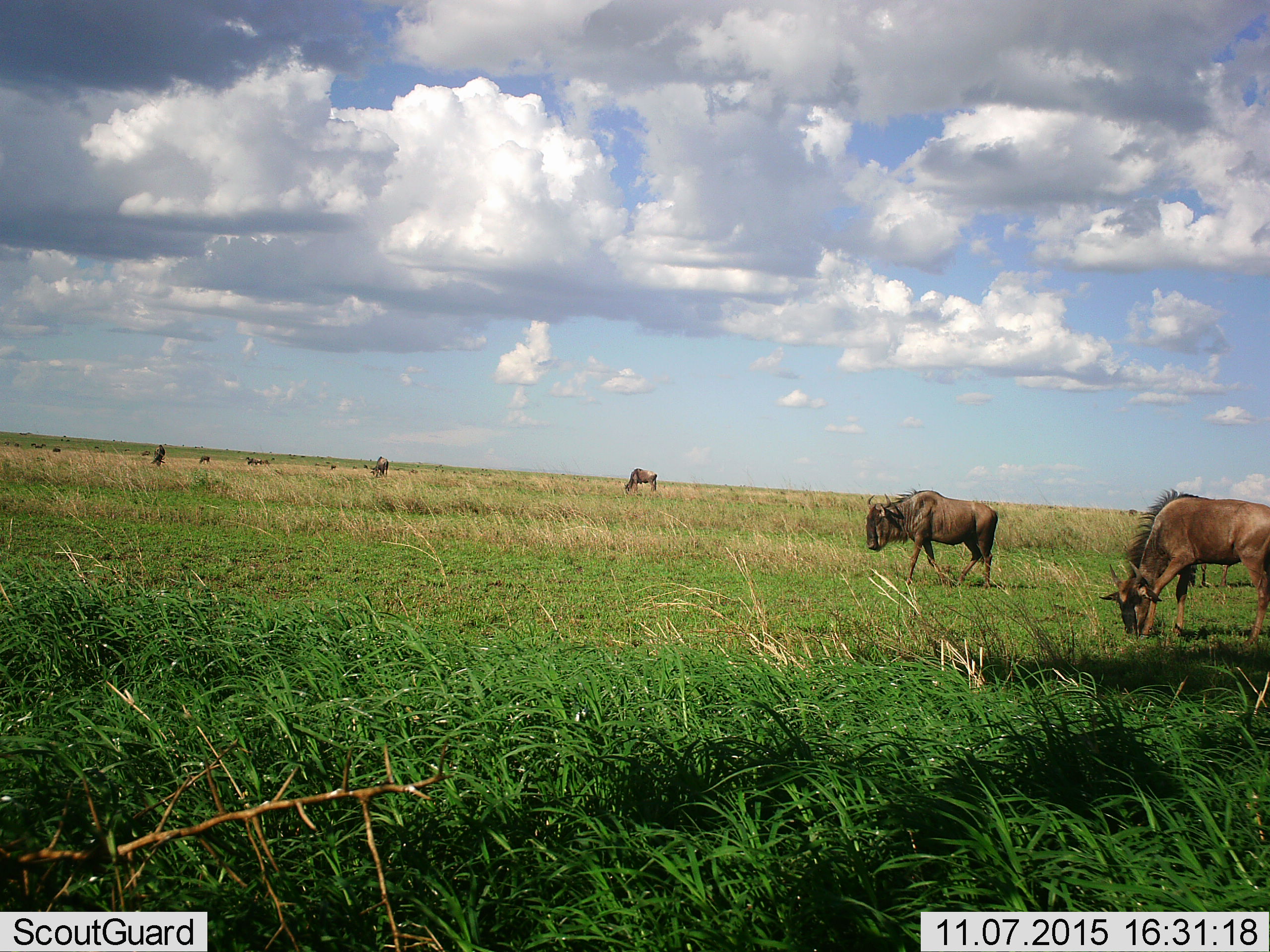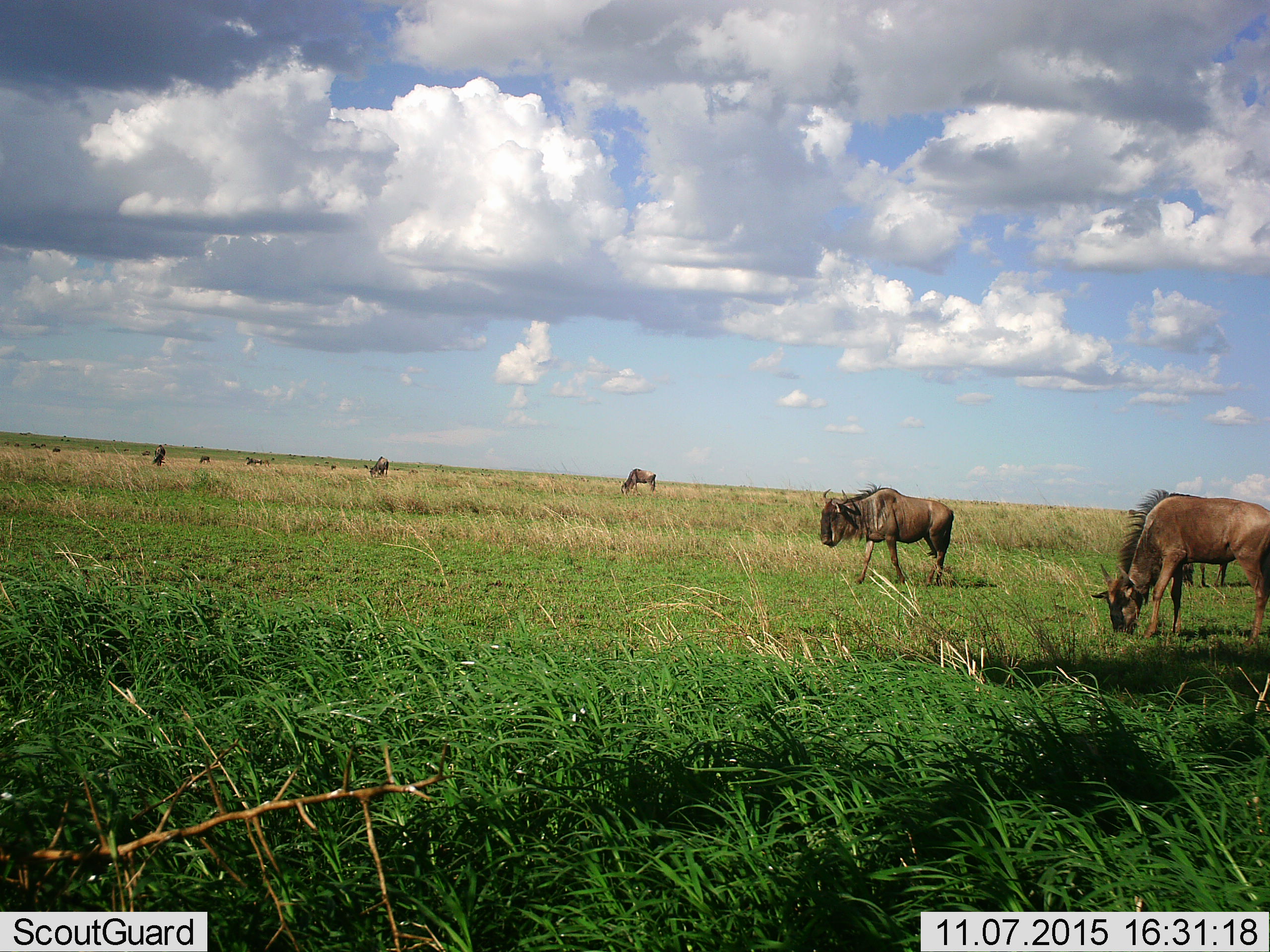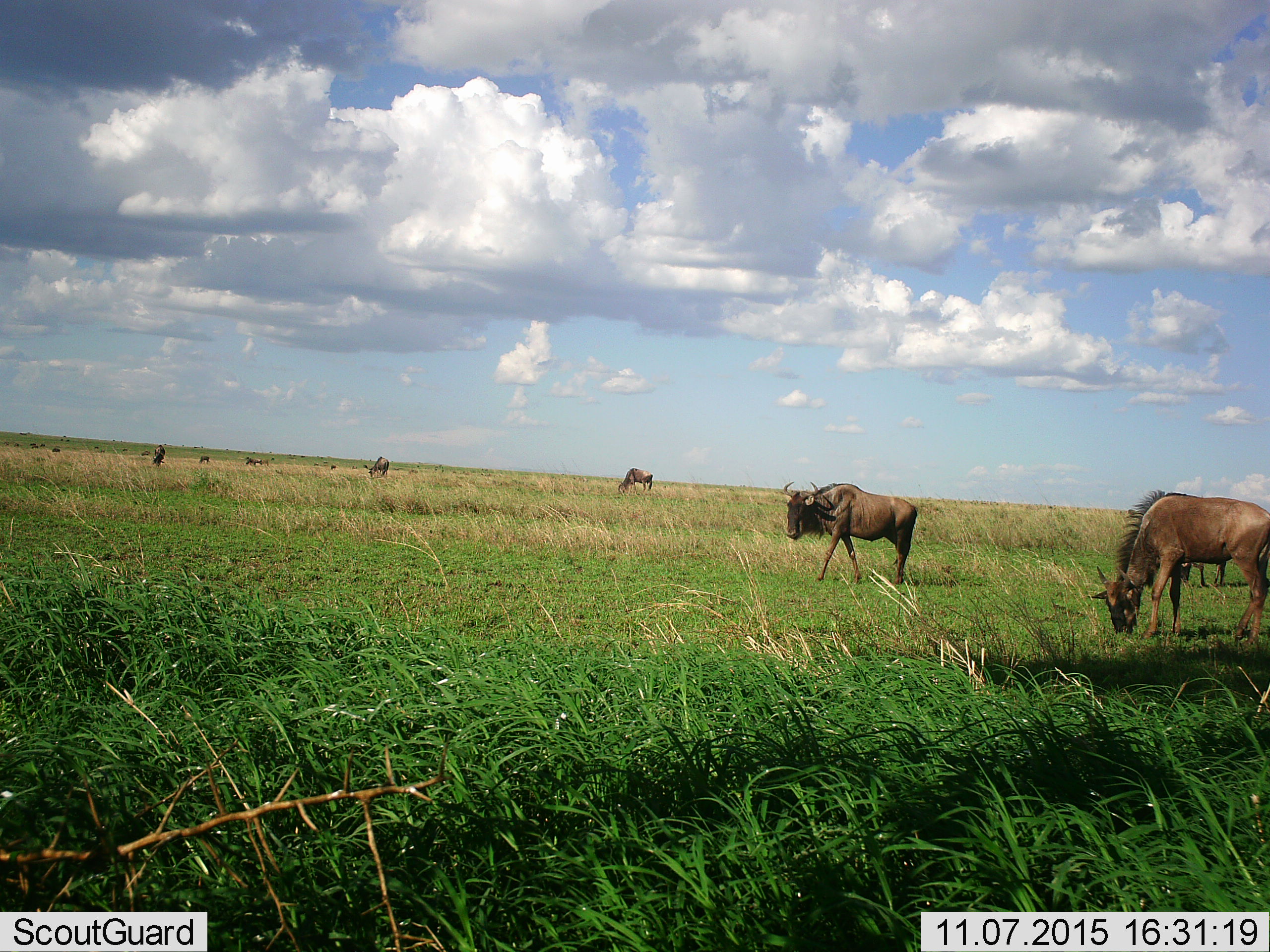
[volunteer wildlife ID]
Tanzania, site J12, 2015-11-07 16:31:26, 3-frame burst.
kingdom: Animalia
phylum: Chordata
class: Mammalia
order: Artiodactyla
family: Bovidae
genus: Connochaetes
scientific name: Connochaetes taurinus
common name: blue wildebeest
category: wildebeest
Wildebeest (blue wildebeest) (Connochaetes taurinus), count 11-50. Behavior (volunteer vote fractions): standing 83%, resting 0%, moving 50%, interacting 0%. Young present (vote fraction): 0%. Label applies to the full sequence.